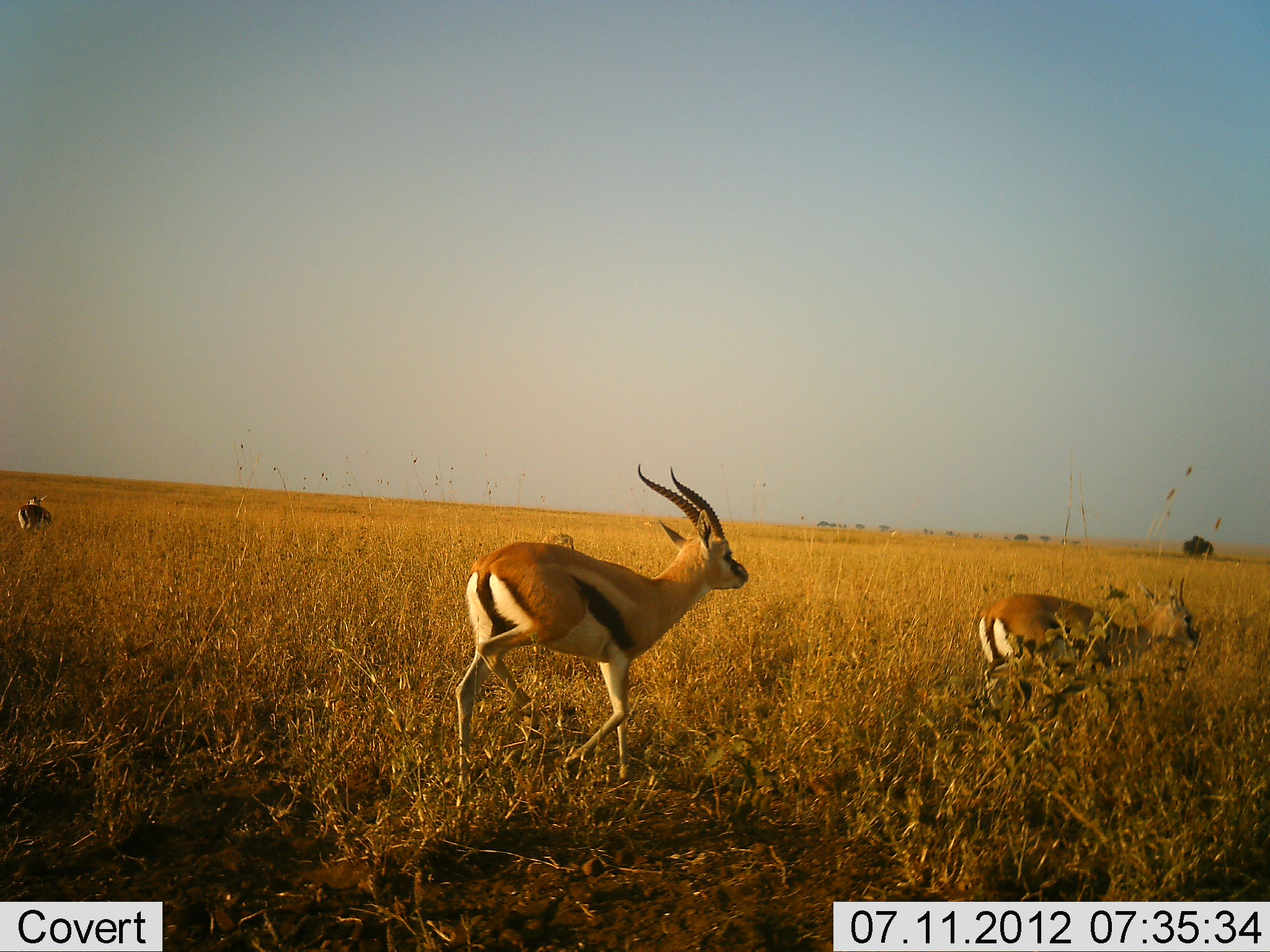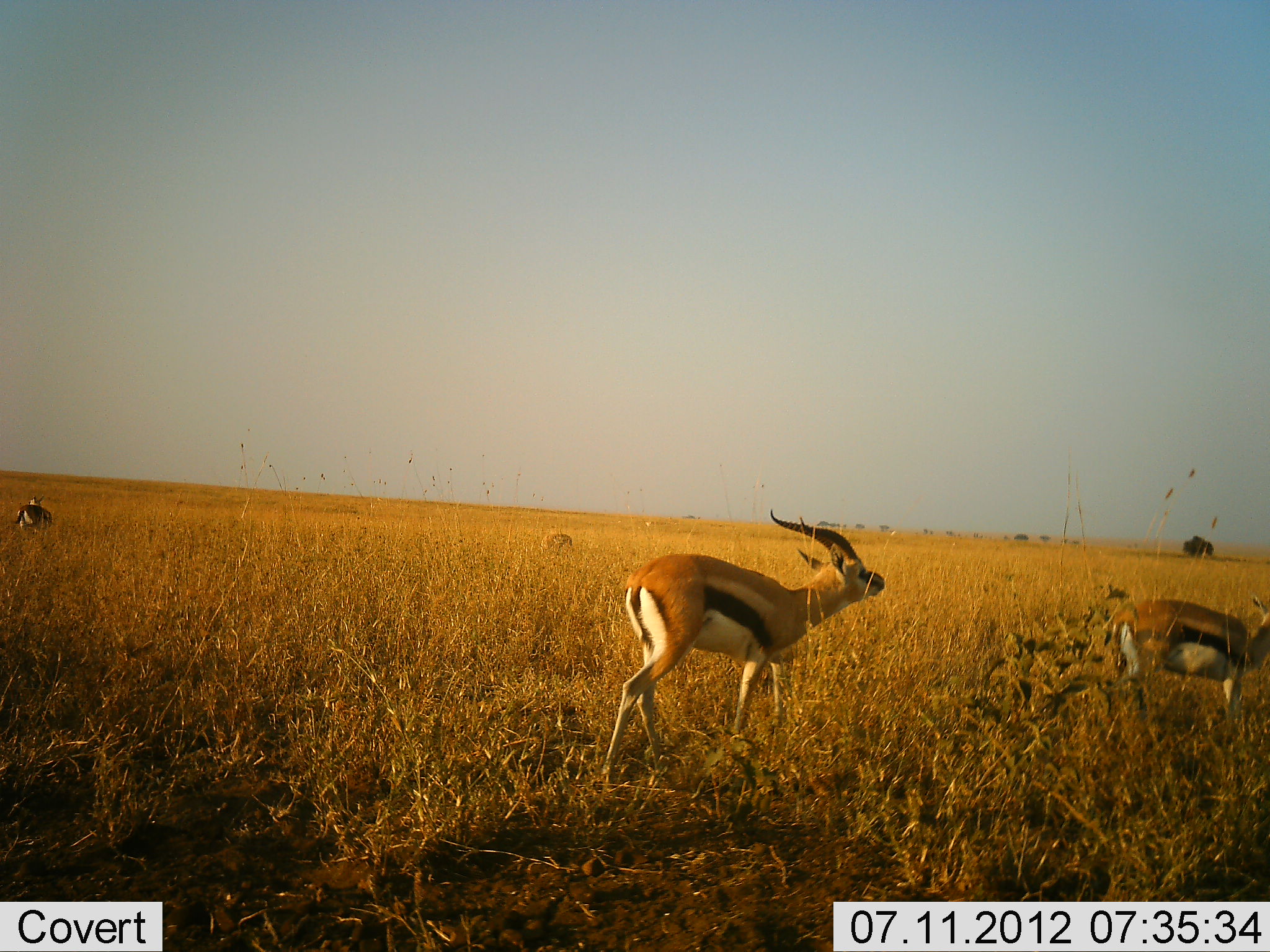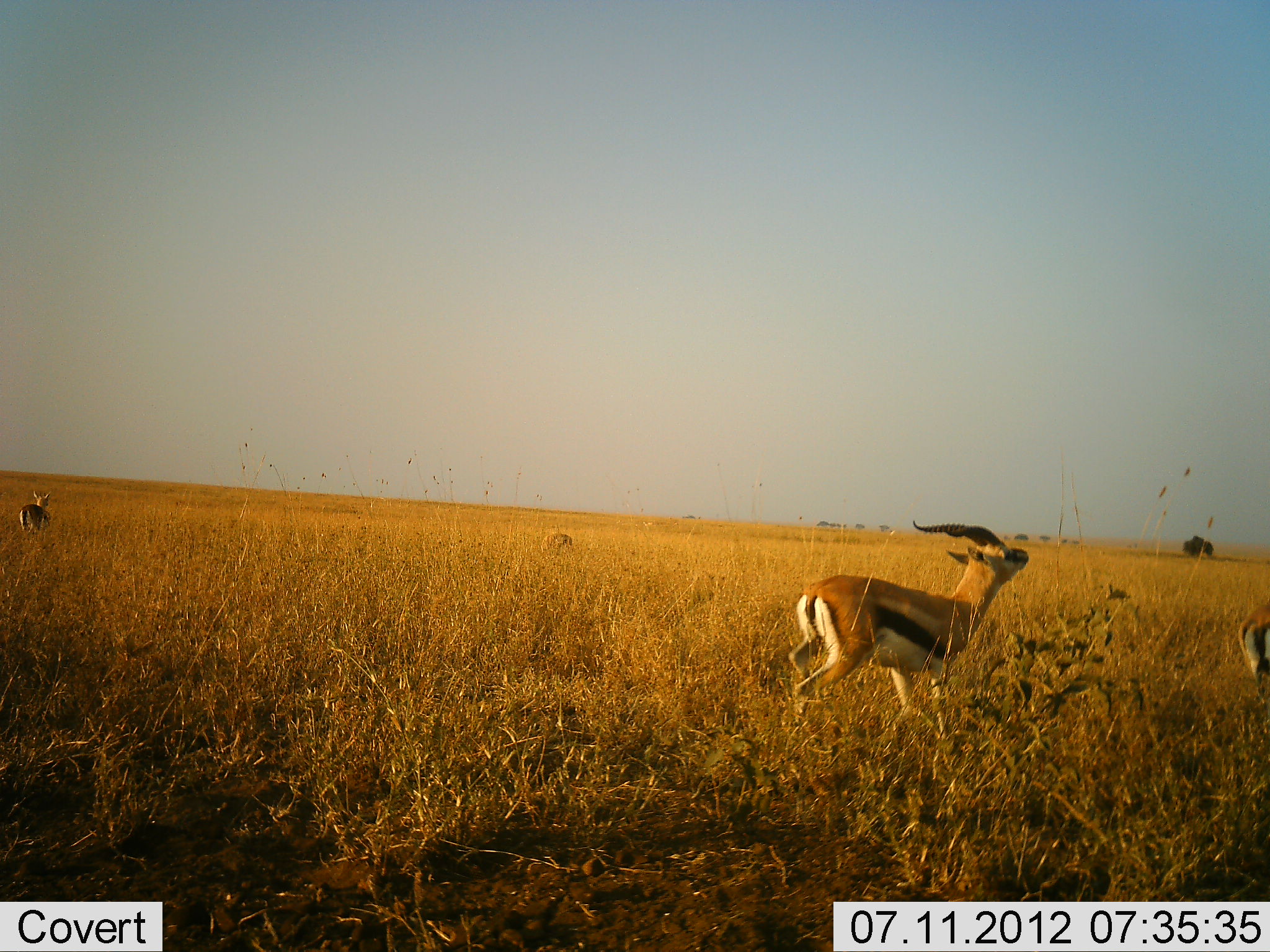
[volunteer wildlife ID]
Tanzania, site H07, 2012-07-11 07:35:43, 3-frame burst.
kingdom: Animalia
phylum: Chordata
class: Mammalia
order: Artiodactyla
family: Bovidae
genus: Eudorcas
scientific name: Eudorcas thomsonii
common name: thomson's gazelle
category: gazellethomsons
Gazellethomsons (thomson's gazelle) (Eudorcas thomsonii), count 3. Behavior (volunteer vote fractions): standing 40%, resting 20%, moving 90%, interacting 20%. Young present (vote fraction): 0%. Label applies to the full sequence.